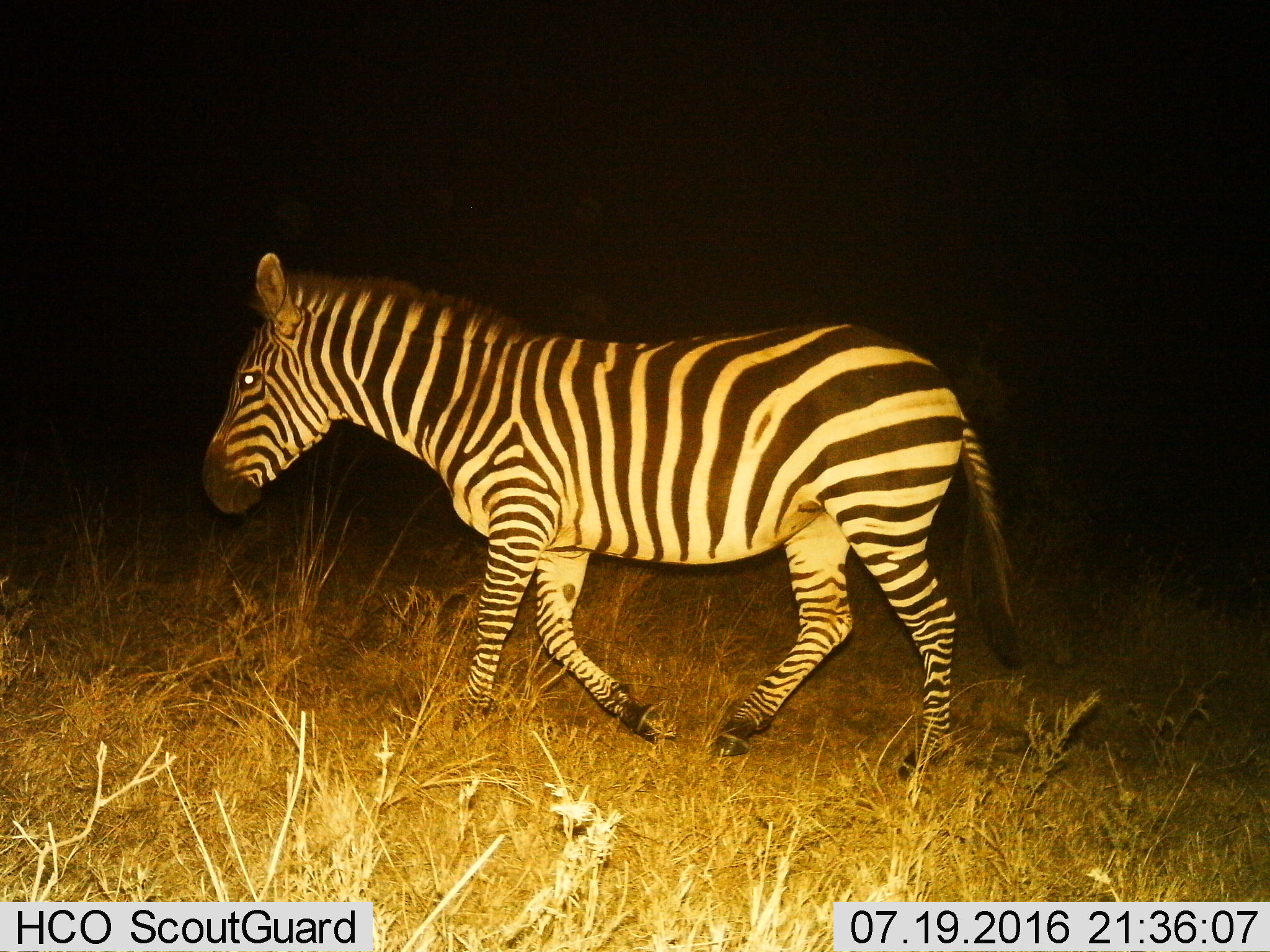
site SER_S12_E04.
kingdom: Animalia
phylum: Chordata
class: Mammalia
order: Perissodactyla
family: Equidae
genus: Equus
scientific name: Equus quagga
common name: plains zebra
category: zebraplains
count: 1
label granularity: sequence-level